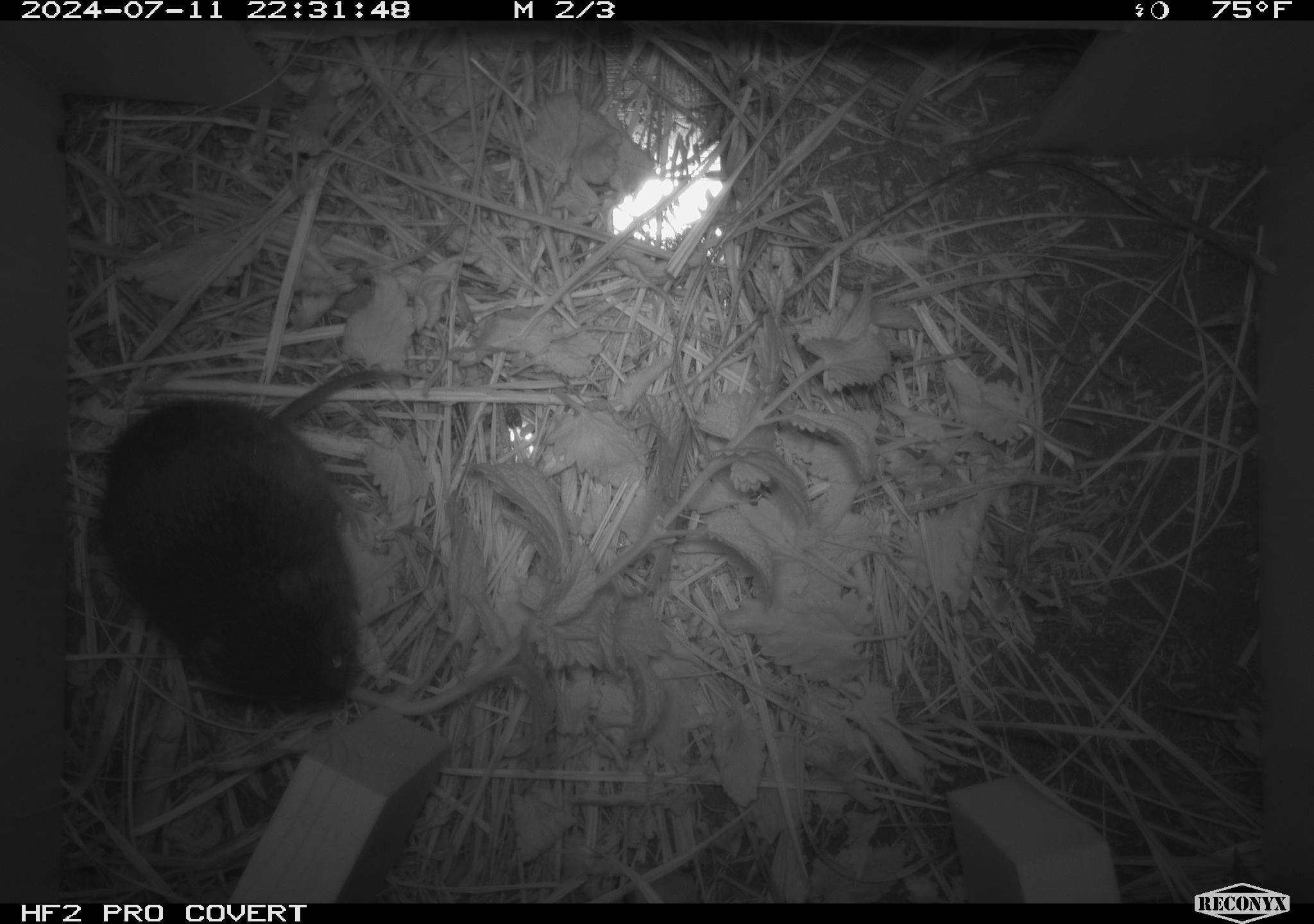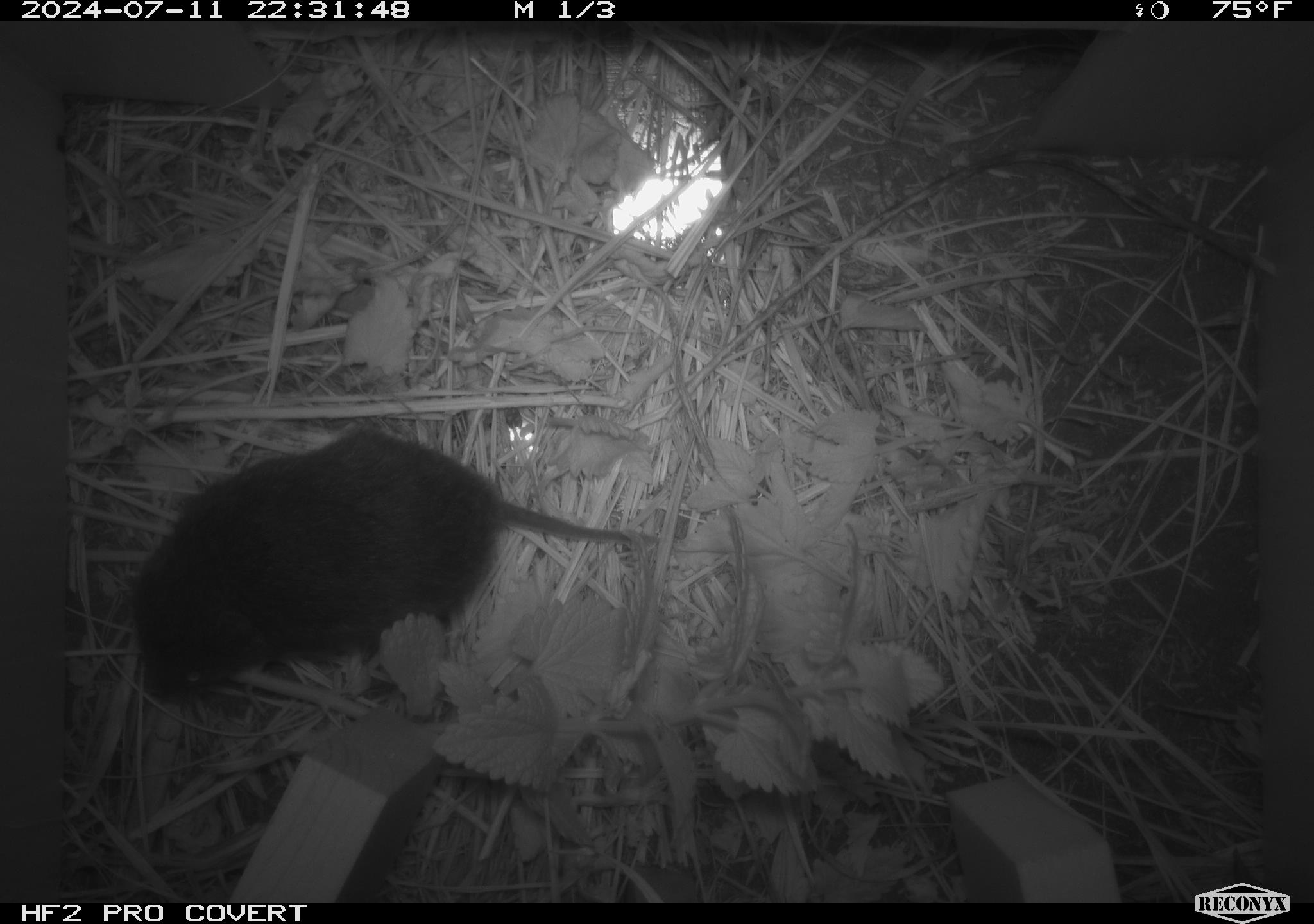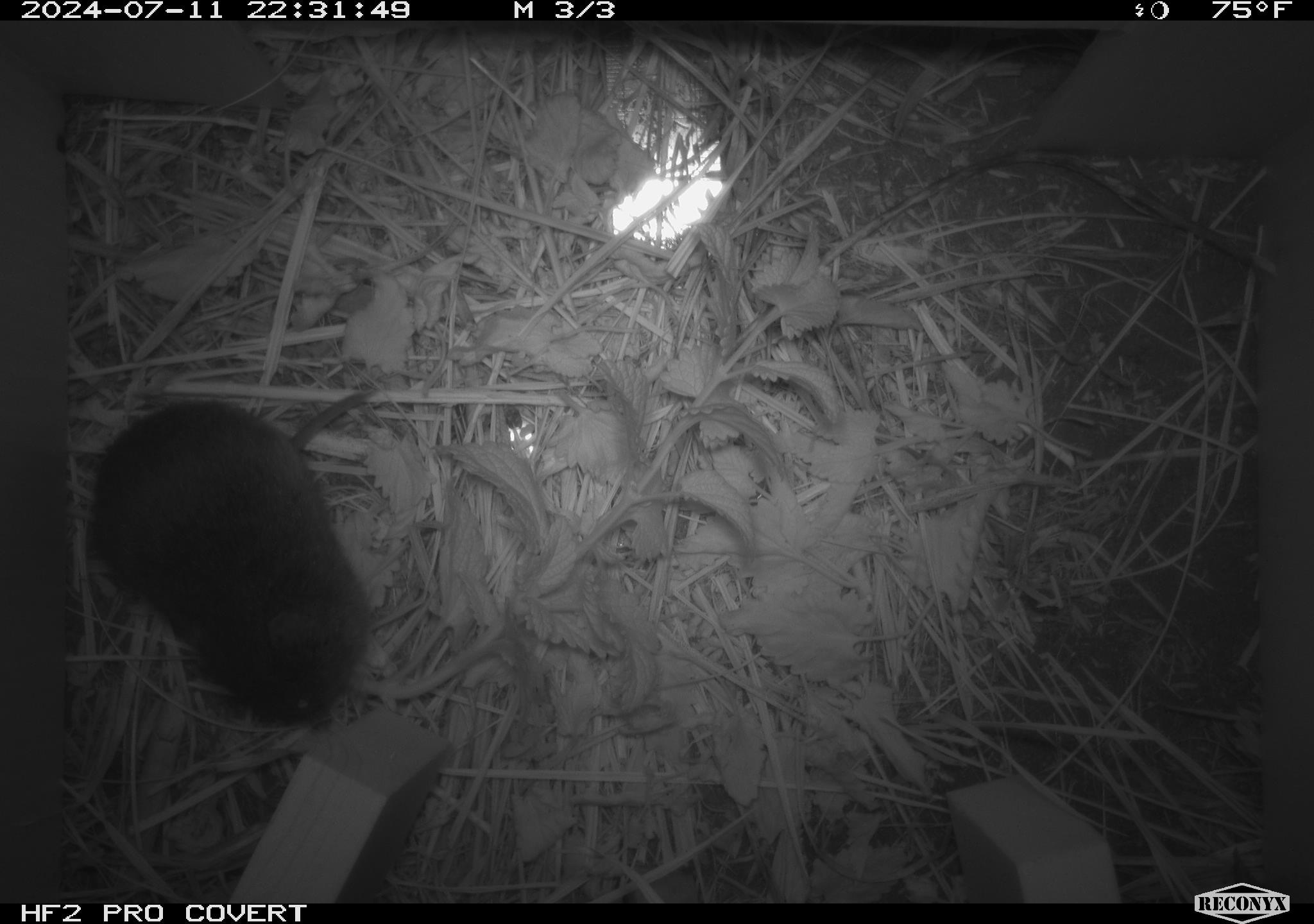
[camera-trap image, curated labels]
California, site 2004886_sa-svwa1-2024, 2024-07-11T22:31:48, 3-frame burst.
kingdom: Animalia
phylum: Chordata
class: Mammalia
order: Rodentia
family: Cricetidae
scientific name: Arvicolinae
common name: voles, lemmings, and muskrats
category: arvicolinae subfamily